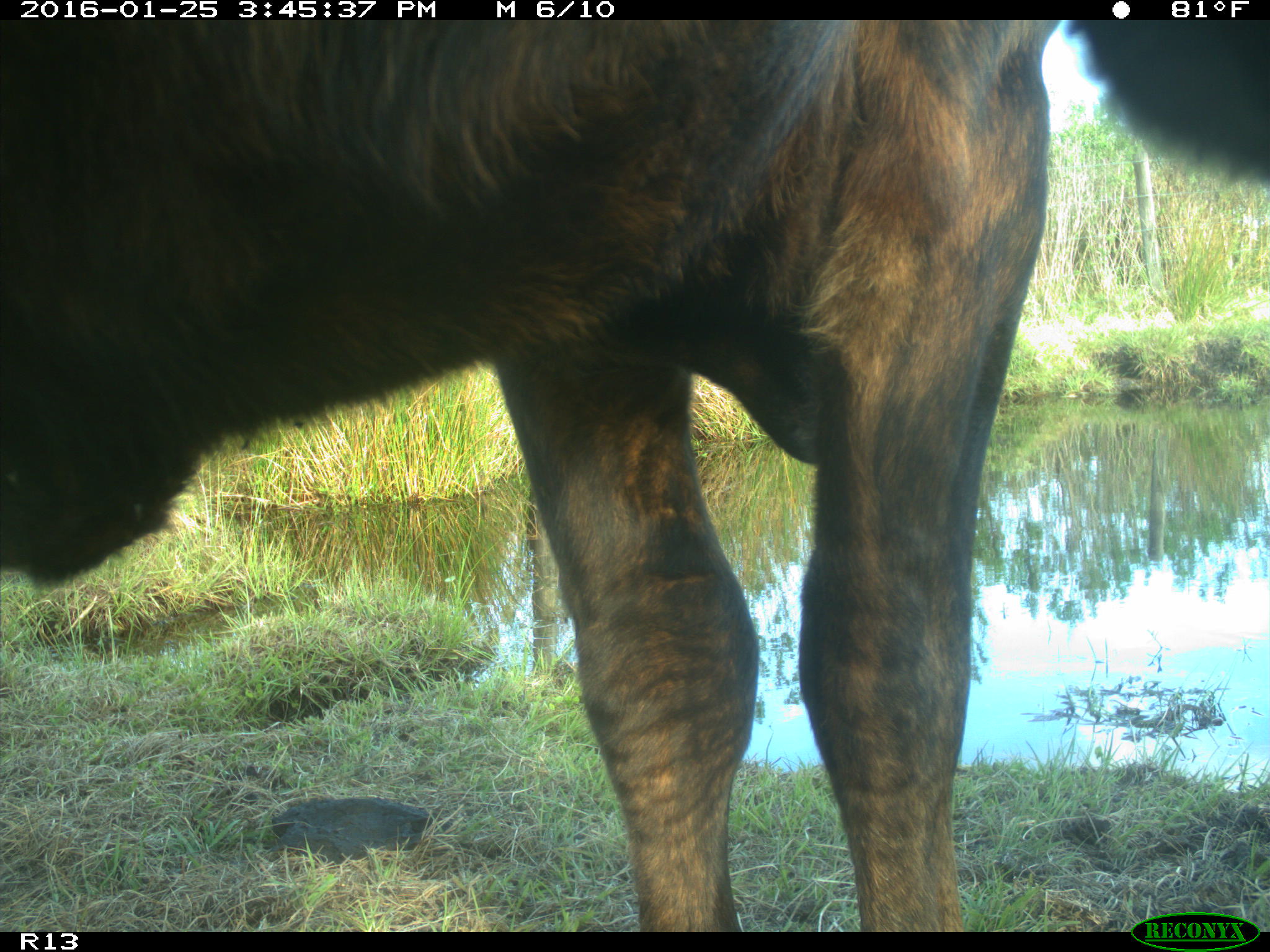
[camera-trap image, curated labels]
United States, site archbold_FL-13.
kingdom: Animalia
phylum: Chordata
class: Mammalia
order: Artiodactyla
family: Bovidae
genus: Bos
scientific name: Bos taurus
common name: domestic cow